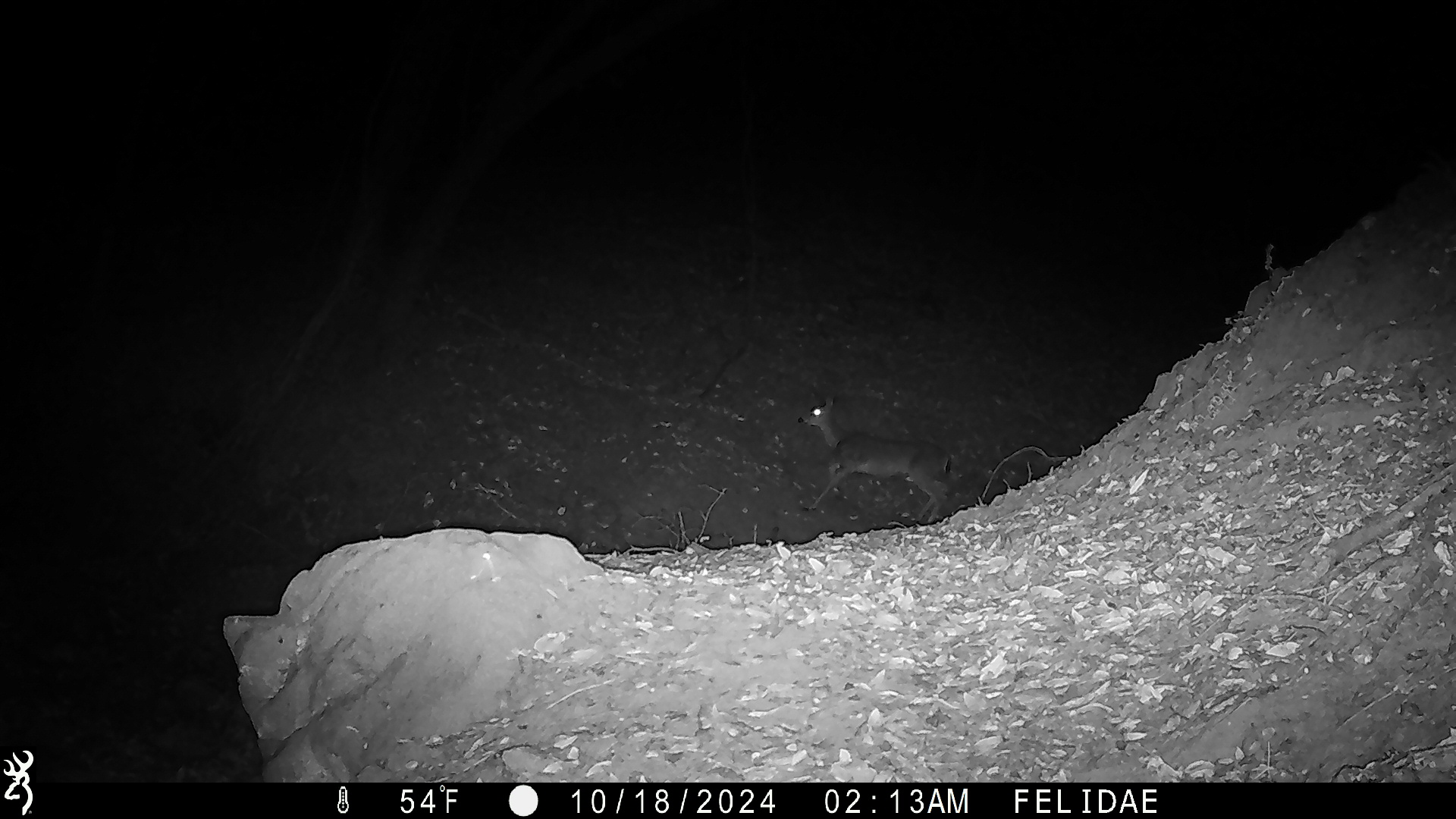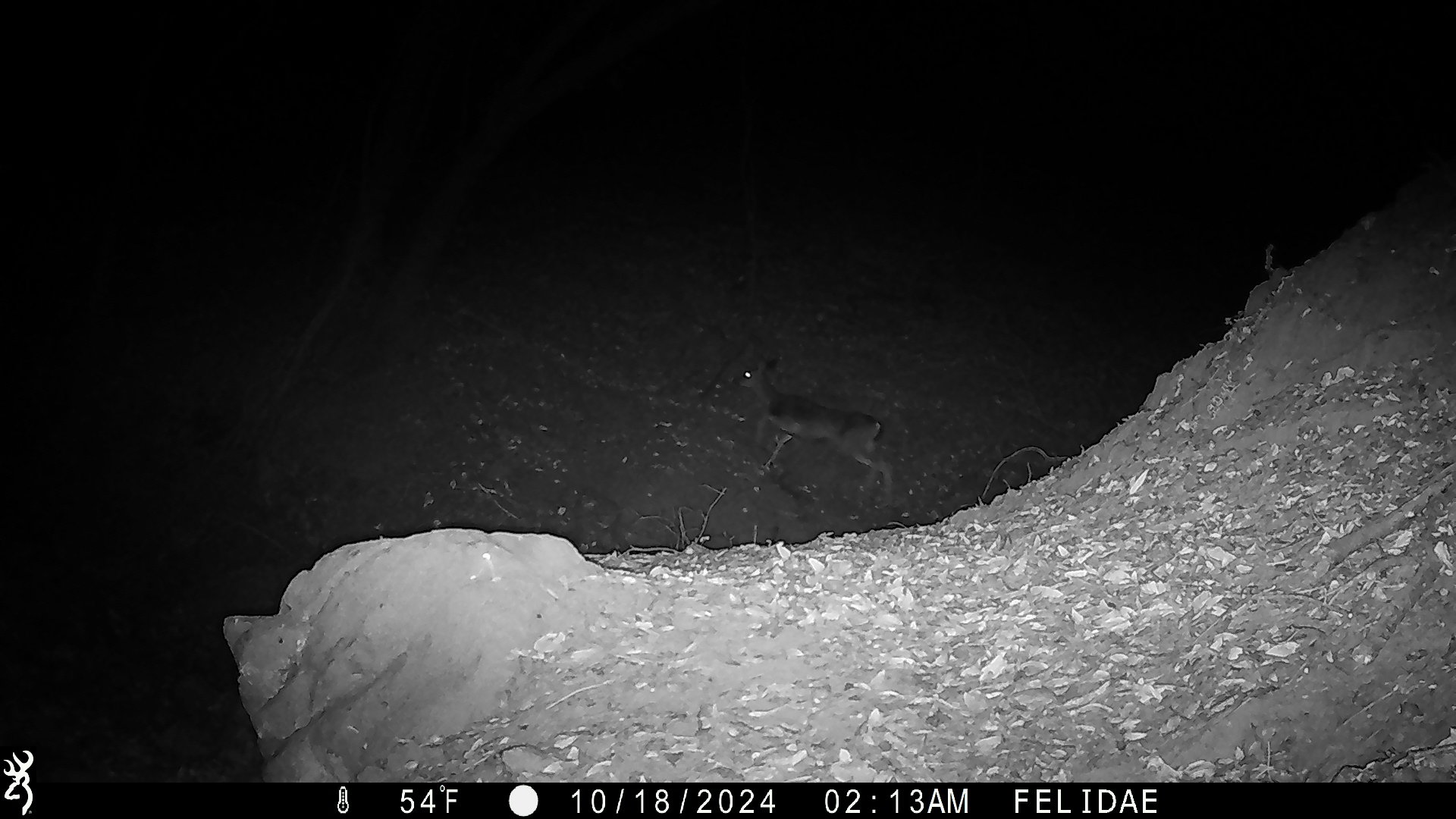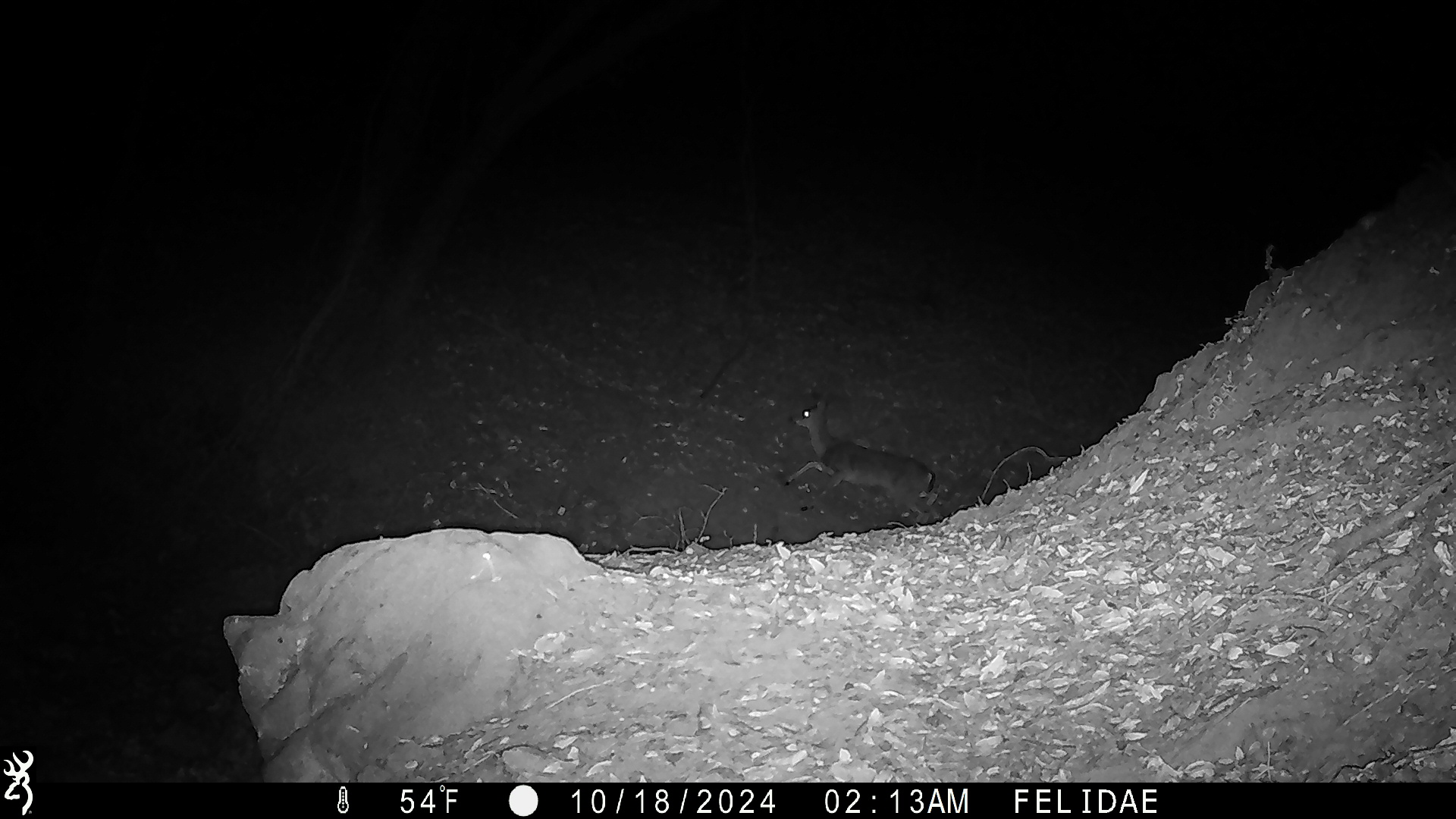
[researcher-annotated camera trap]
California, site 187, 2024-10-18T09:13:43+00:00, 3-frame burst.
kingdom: Animalia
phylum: Chordata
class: Mammalia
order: Artiodactyla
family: Cervidae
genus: Odocoileus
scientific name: Odocoileus hemionus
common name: mule deer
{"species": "mule deer (Odocoileus hemionus)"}